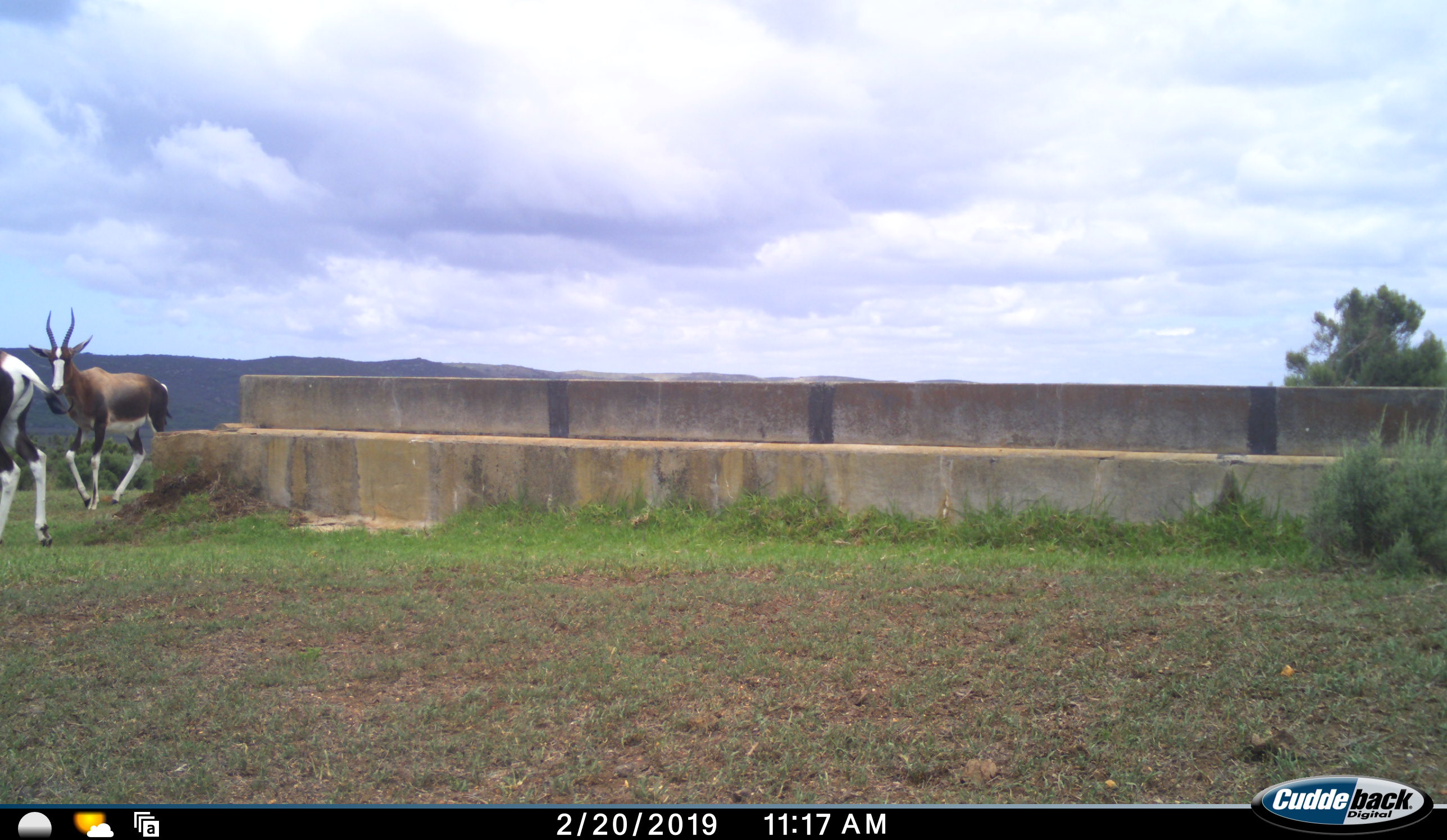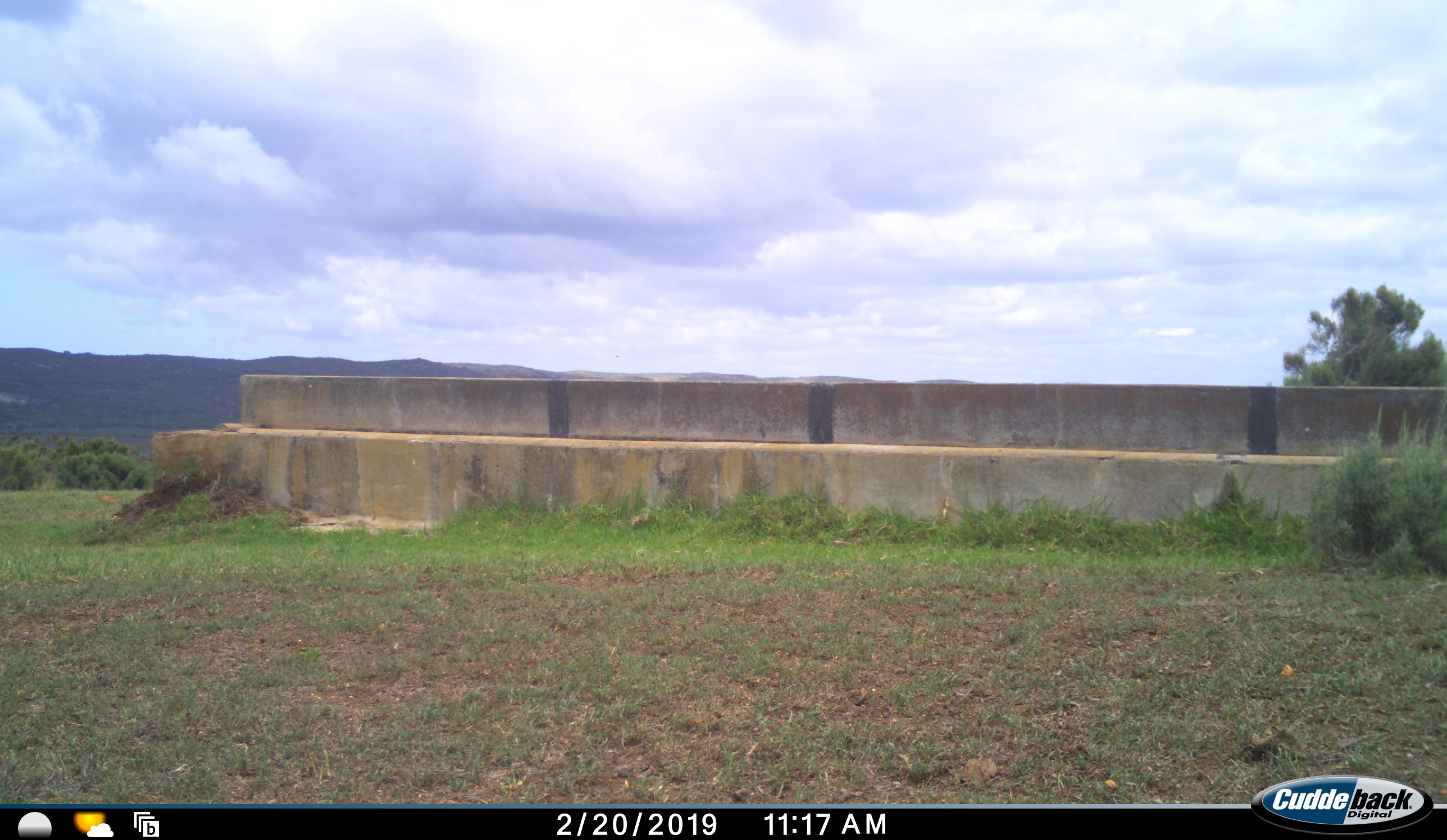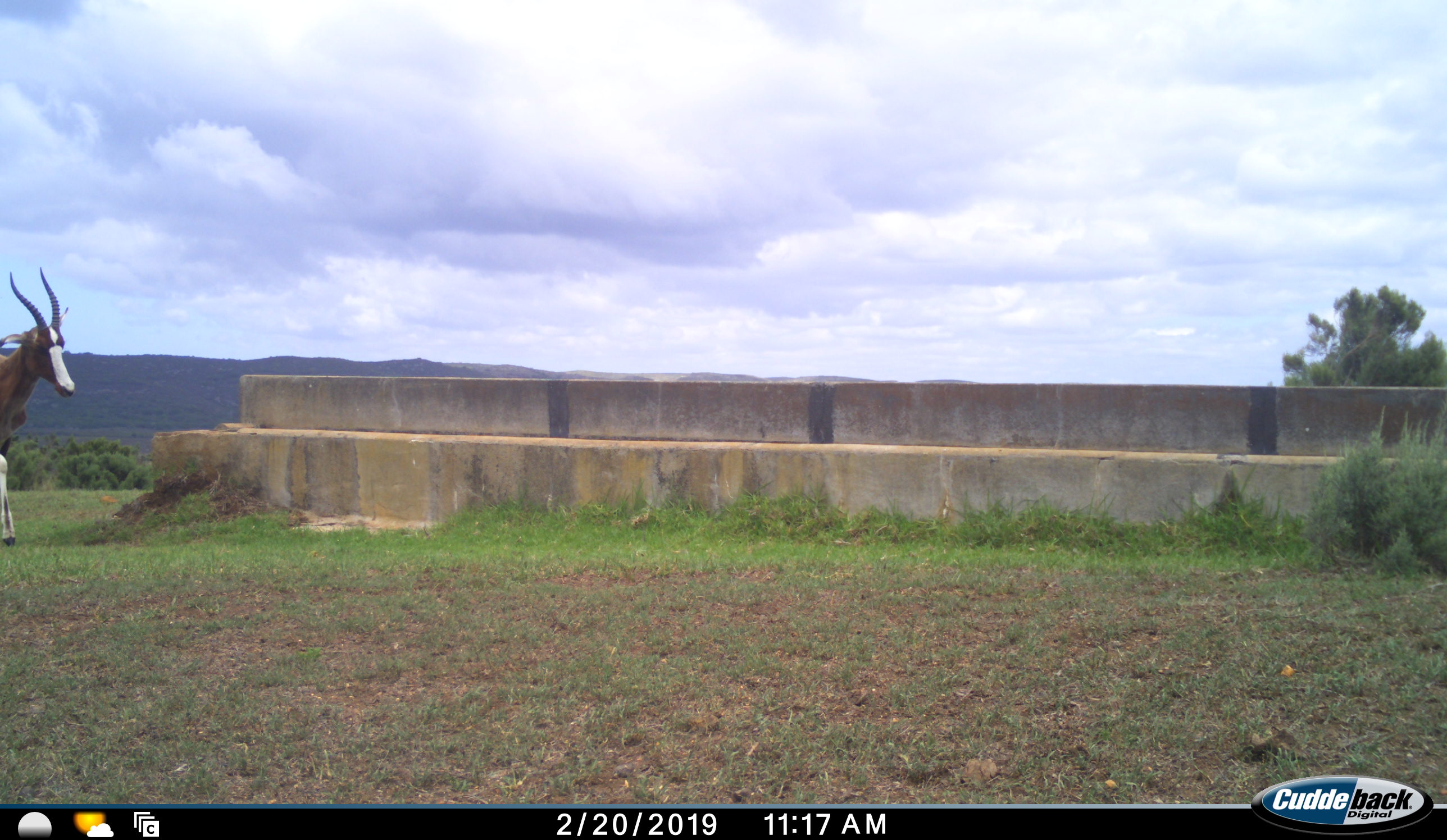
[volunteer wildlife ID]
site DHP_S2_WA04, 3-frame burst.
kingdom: Animalia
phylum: Chordata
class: Mammalia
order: Artiodactyla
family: Bovidae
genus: Damaliscus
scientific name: Damaliscus pygargus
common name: bontebok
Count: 2.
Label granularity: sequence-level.